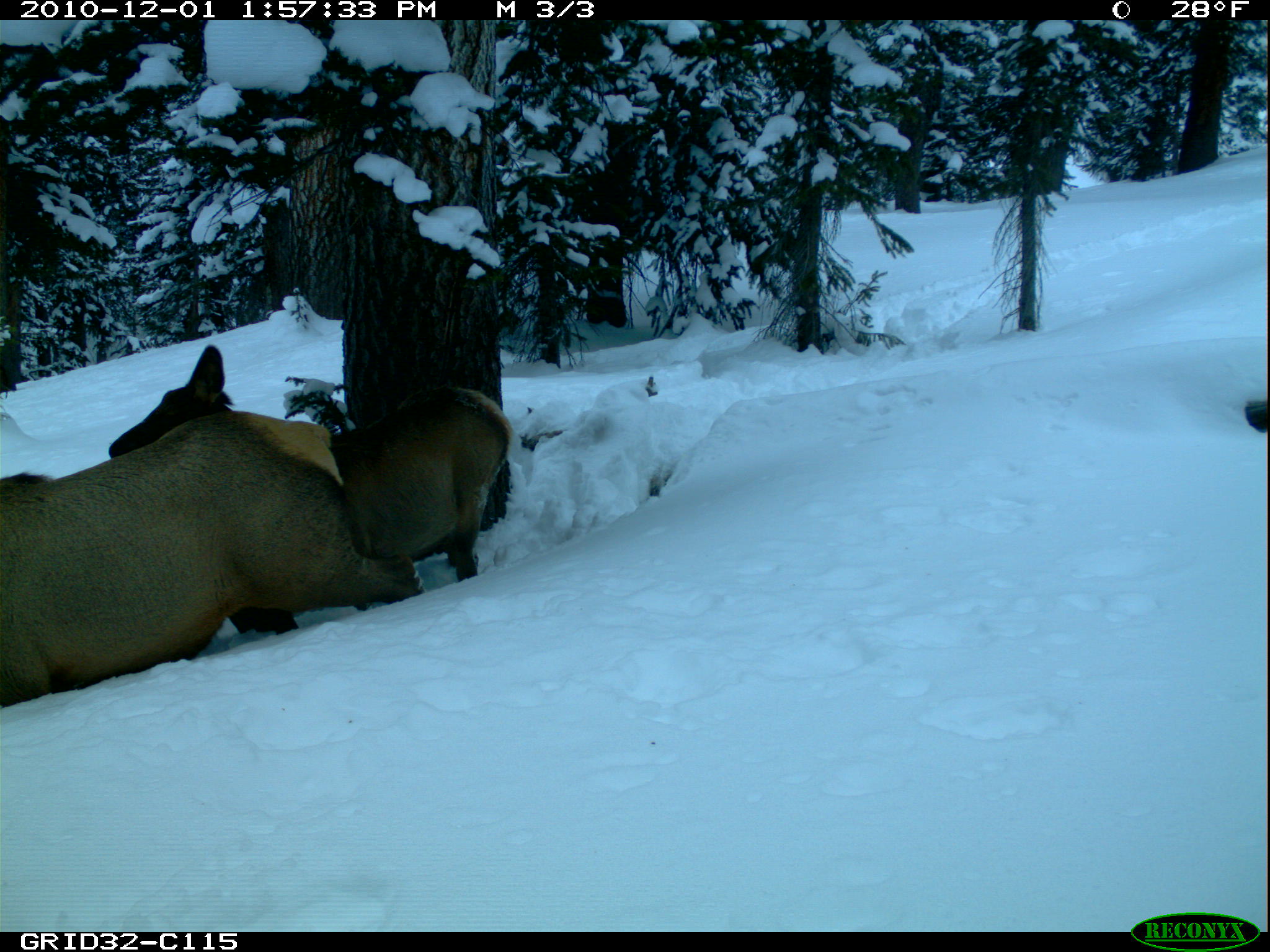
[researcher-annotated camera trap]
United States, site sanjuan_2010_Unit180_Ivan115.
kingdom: Animalia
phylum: Chordata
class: Mammalia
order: Artiodactyla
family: Cervidae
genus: Cervus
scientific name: Cervus elaphus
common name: red deer